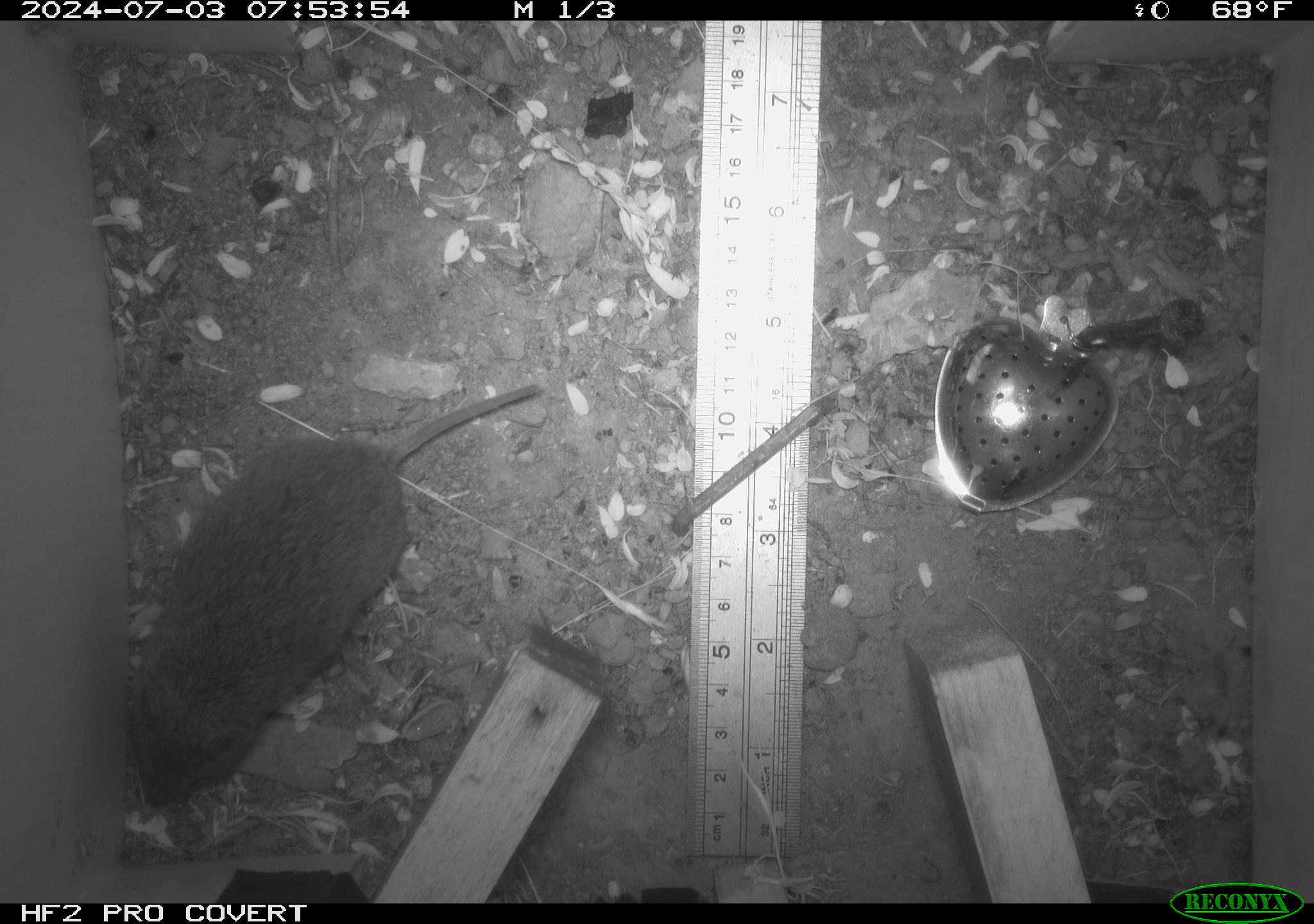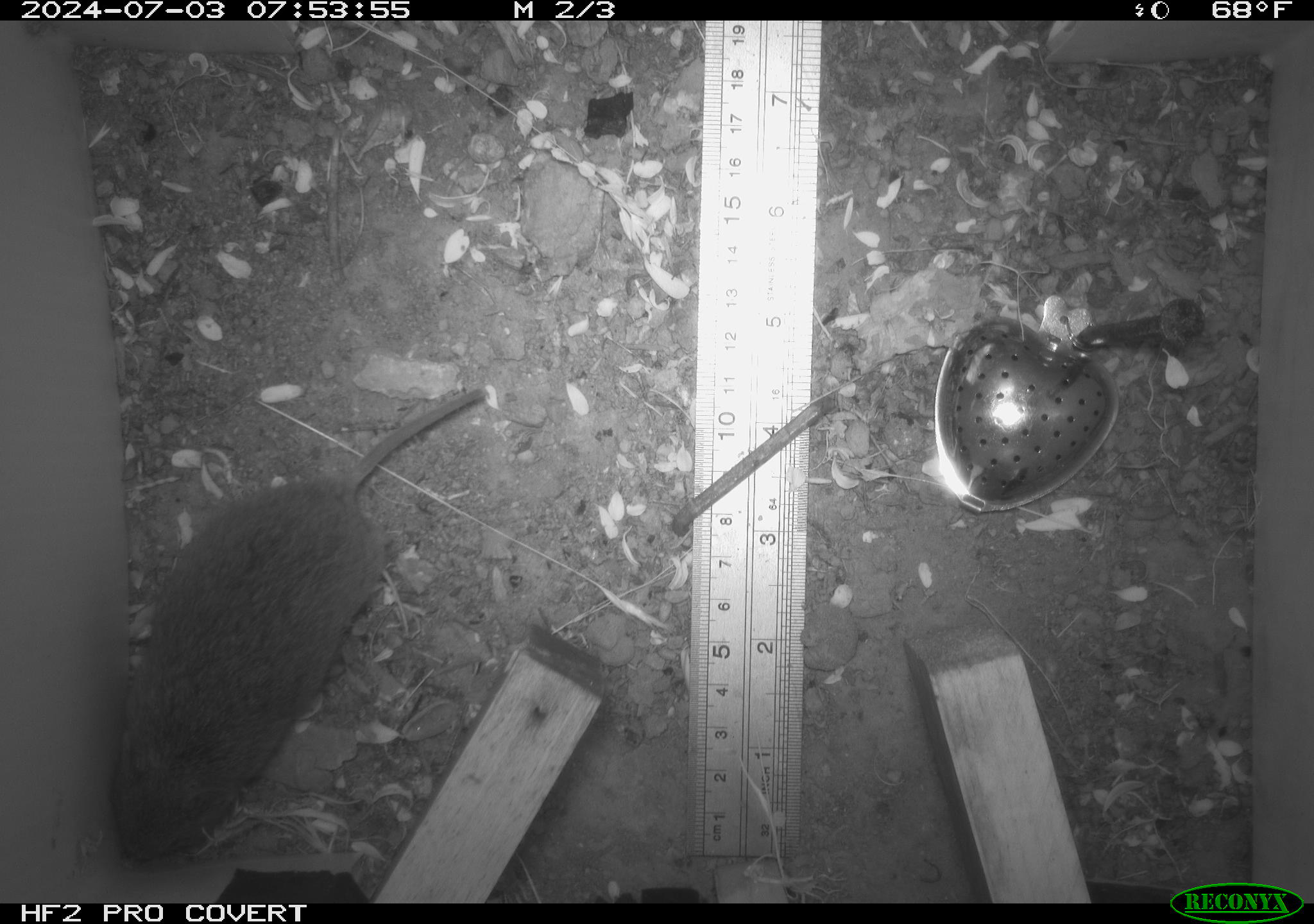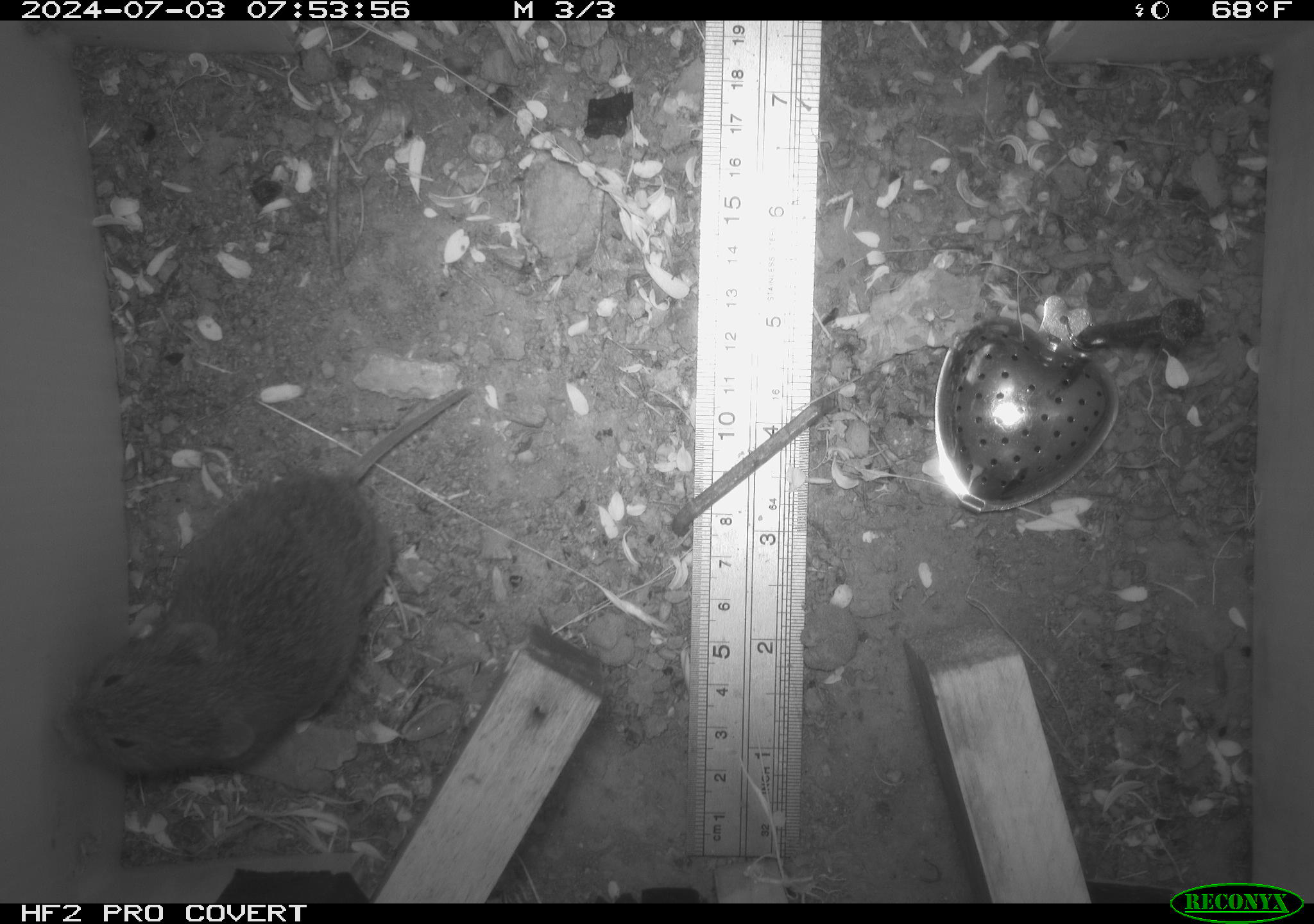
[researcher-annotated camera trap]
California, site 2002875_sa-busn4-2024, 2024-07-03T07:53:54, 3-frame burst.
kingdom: Animalia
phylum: Chordata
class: Mammalia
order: Rodentia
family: Cricetidae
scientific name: Arvicolinae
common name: voles, lemmings, and muskrats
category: arvicolinae subfamily